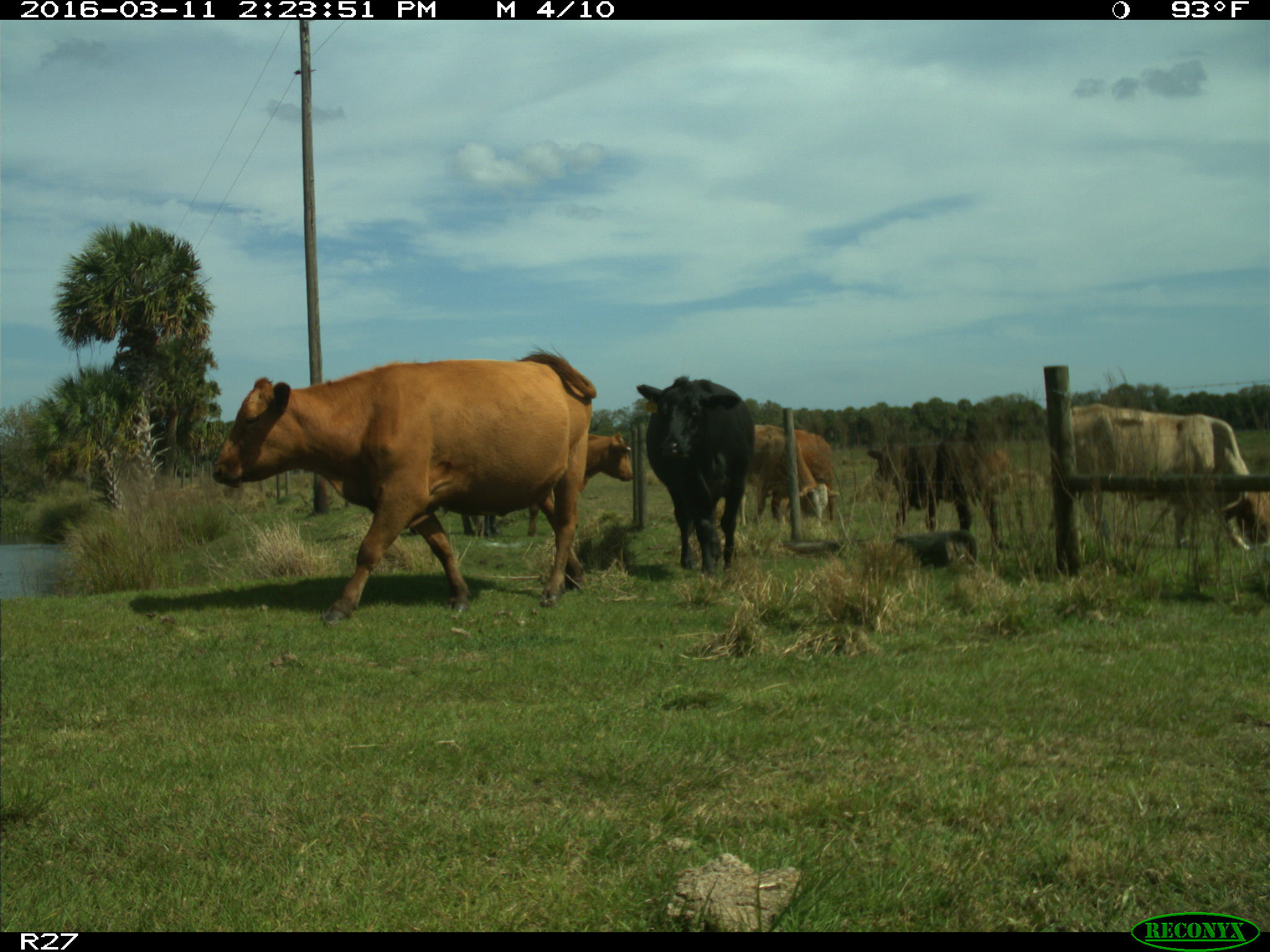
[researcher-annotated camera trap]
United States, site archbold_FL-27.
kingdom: Animalia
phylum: Chordata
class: Mammalia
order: Artiodactyla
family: Bovidae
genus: Bos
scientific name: Bos taurus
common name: domestic cow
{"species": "Bos taurus (domestic cow)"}